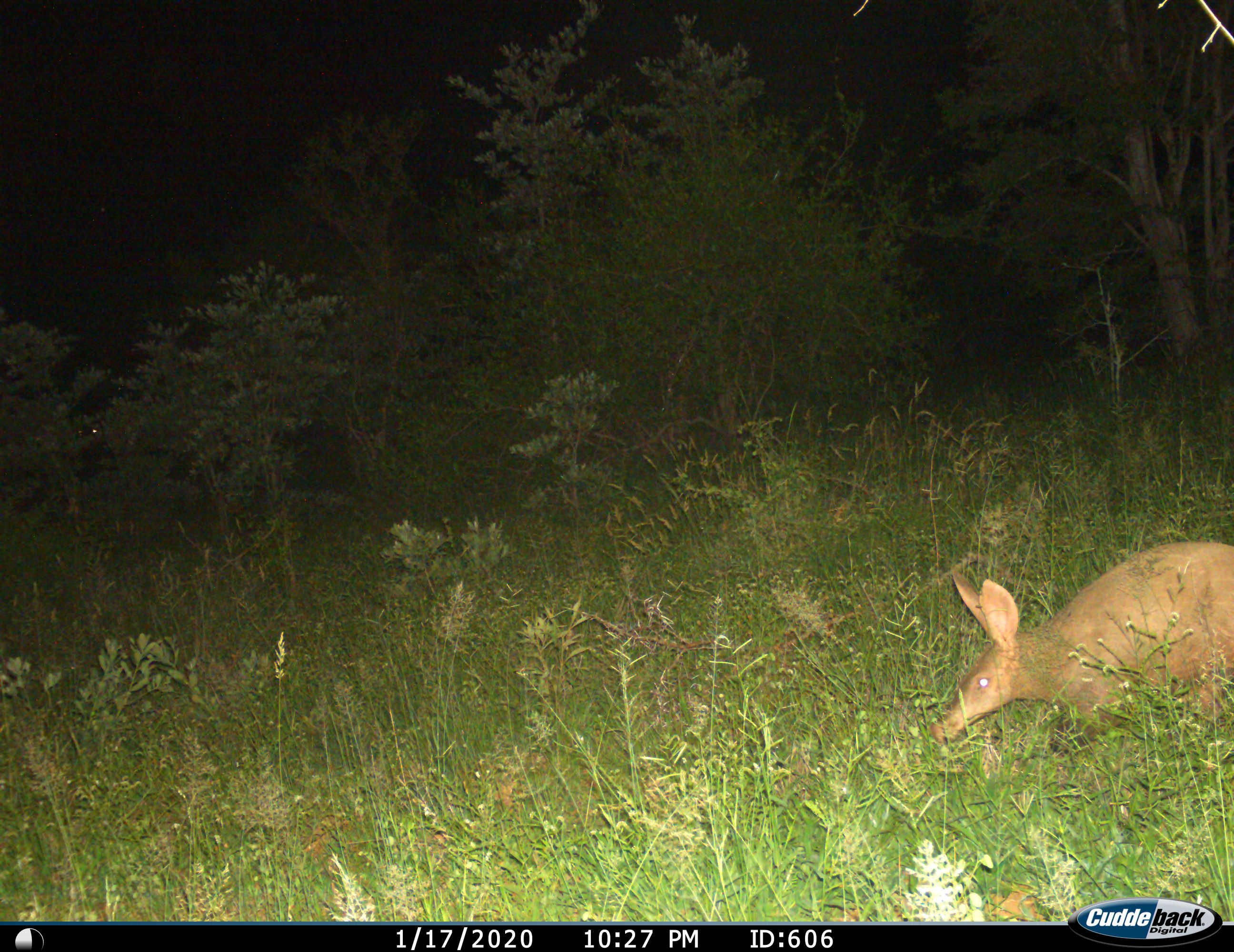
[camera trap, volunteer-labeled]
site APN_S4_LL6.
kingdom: Animalia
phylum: Chordata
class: Mammalia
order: Tubulidentata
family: Orycteropodidae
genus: Orycteropus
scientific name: Orycteropus afer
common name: aardvark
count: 1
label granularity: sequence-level